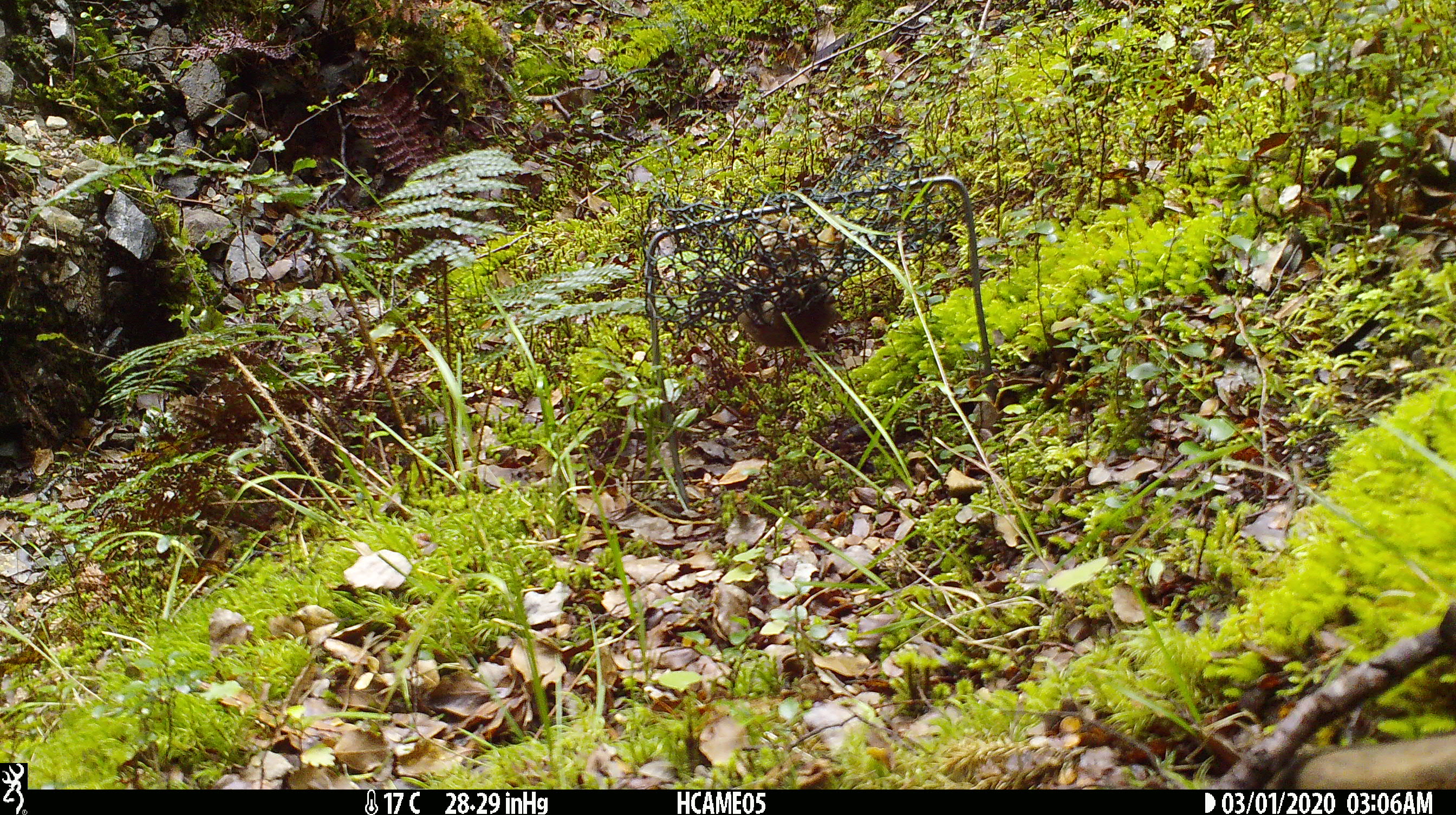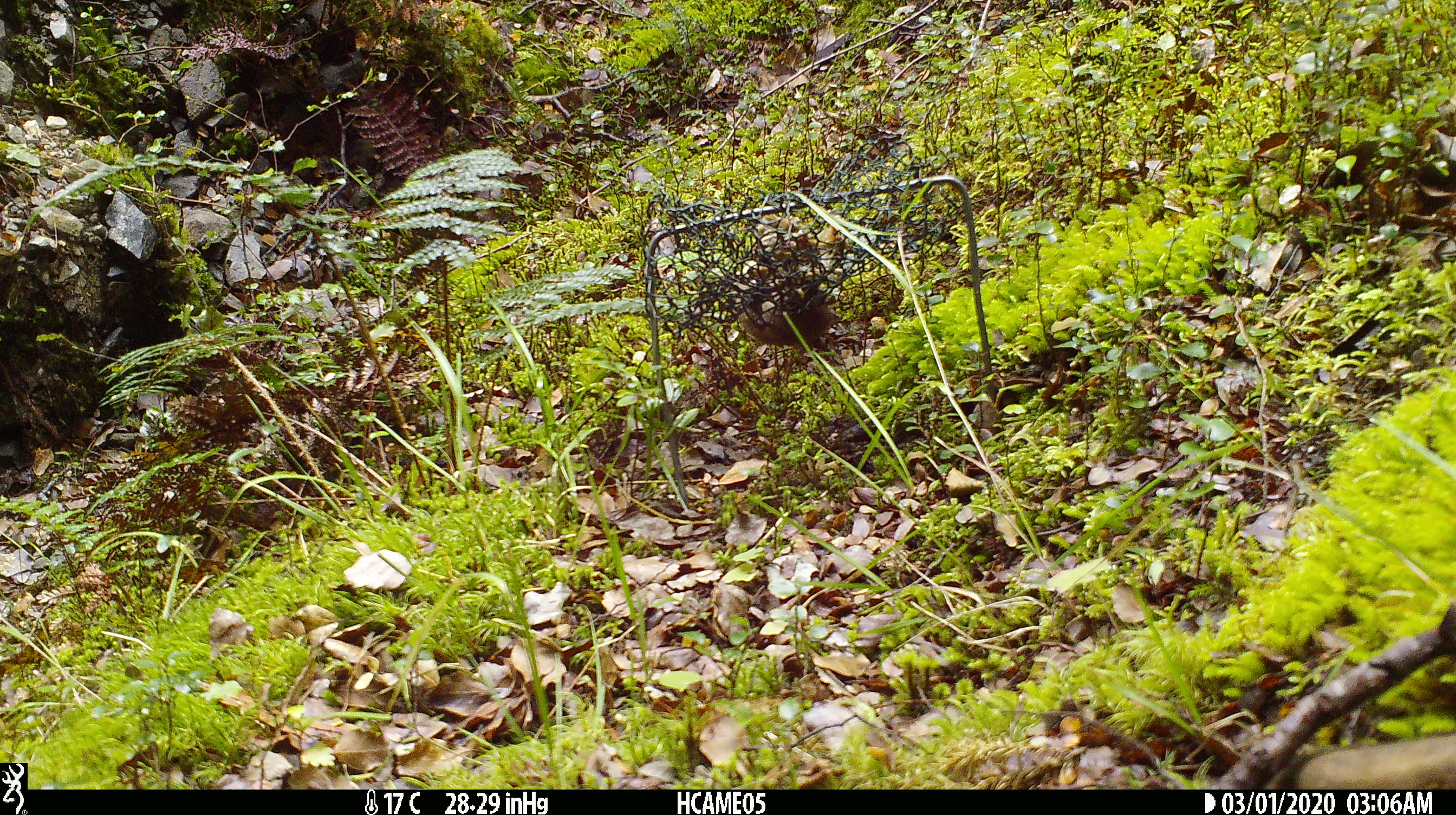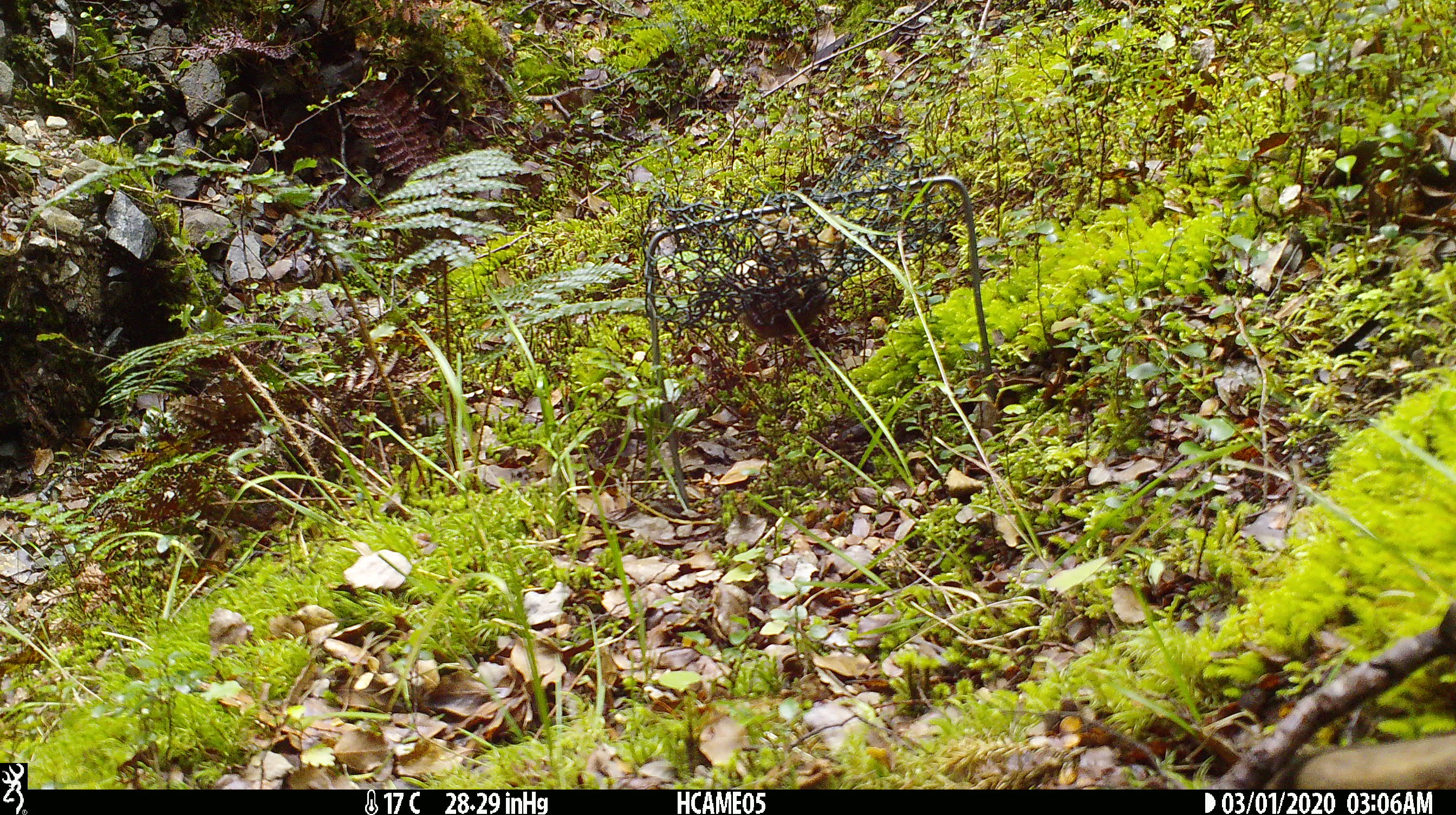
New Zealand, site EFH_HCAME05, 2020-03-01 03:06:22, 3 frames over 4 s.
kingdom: Animalia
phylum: Chordata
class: Mammalia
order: Rodentia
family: Muridae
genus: Mus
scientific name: Mus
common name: mouse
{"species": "mouse (Mus)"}